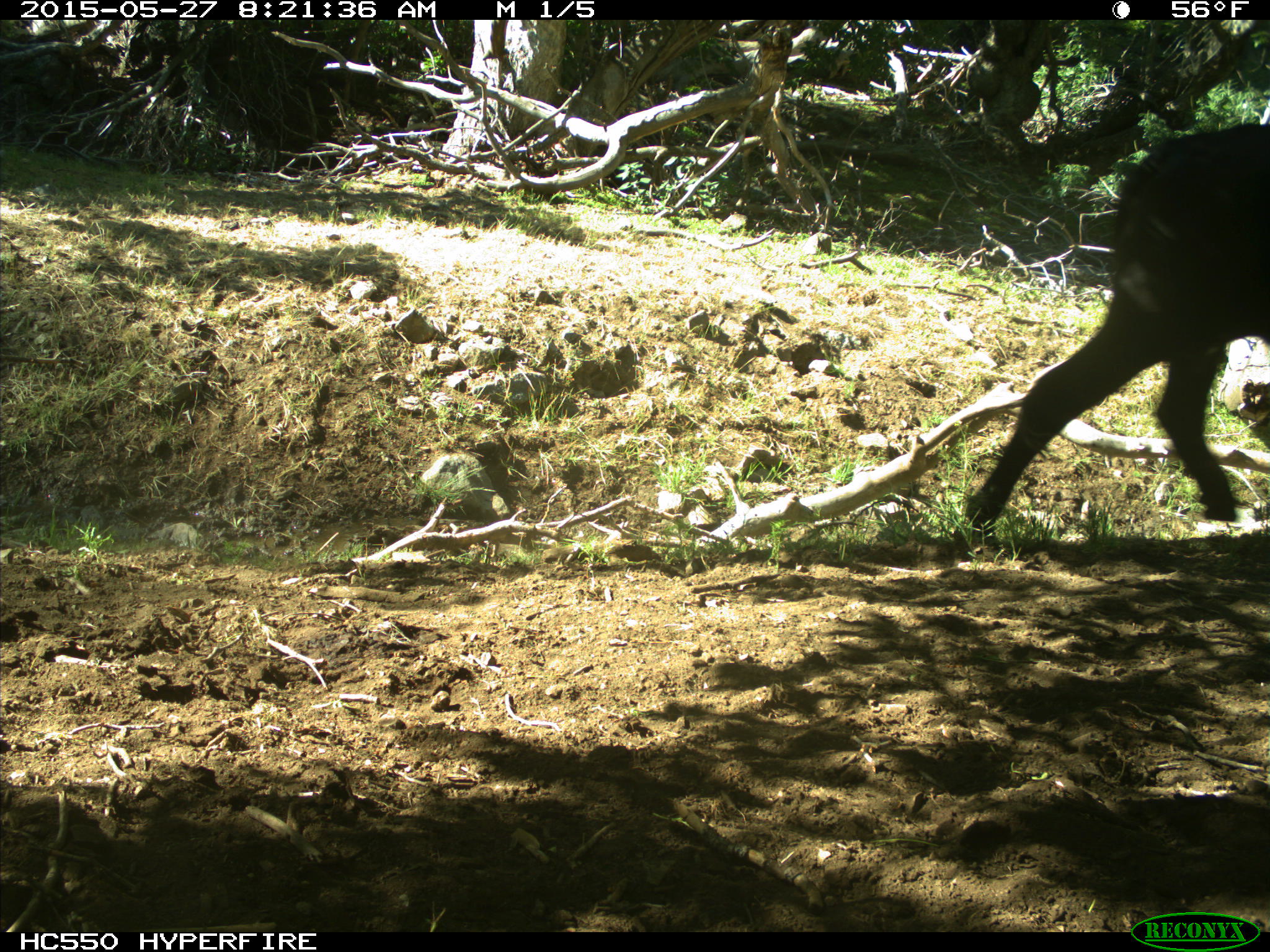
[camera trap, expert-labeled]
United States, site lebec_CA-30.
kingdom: Animalia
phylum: Chordata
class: Mammalia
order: Artiodactyla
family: Bovidae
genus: Bos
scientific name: Bos taurus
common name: domestic cow